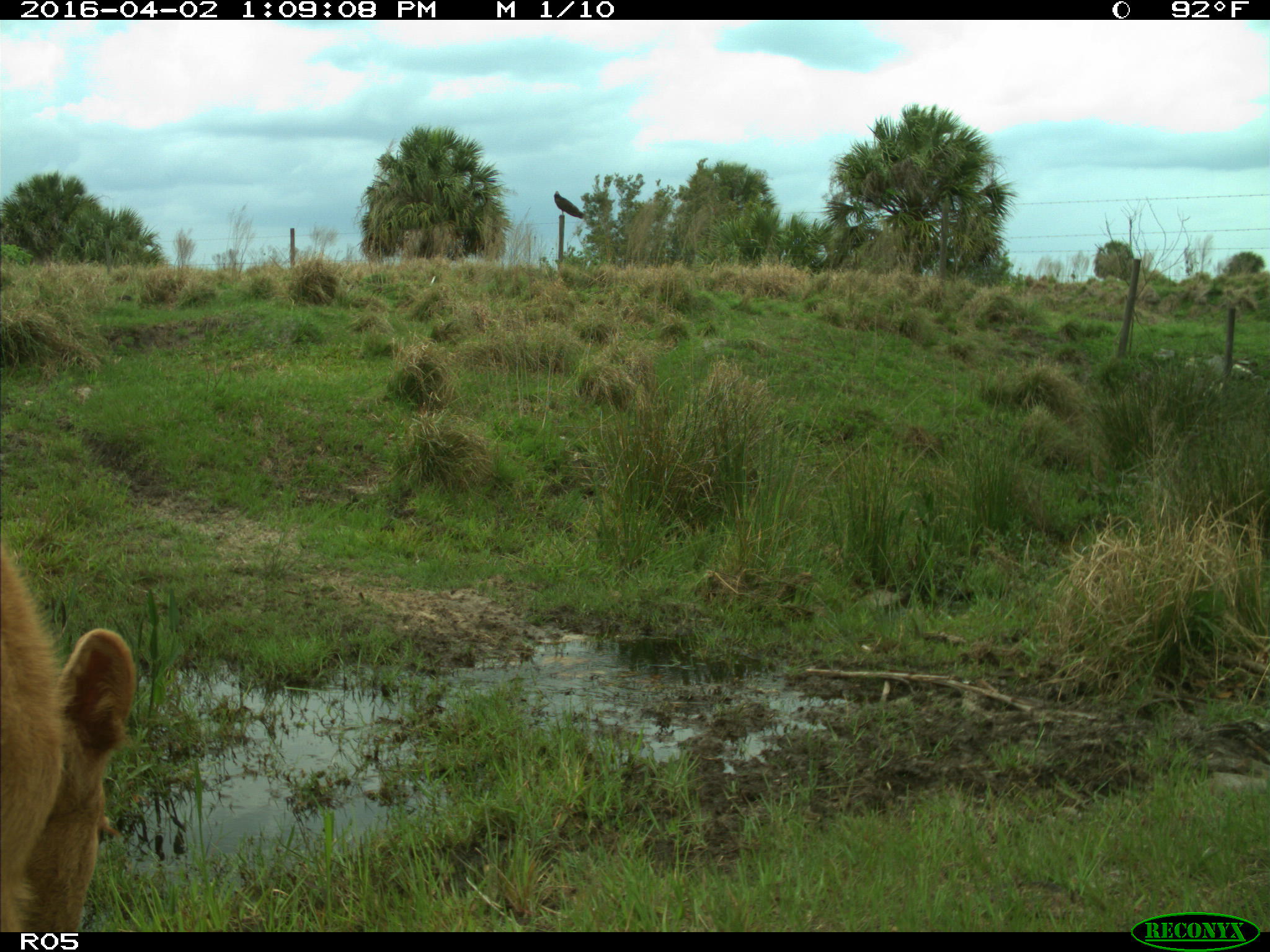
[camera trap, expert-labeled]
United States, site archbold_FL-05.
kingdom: Animalia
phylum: Chordata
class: Mammalia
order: Artiodactyla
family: Bovidae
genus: Bos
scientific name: Bos taurus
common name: domestic cow